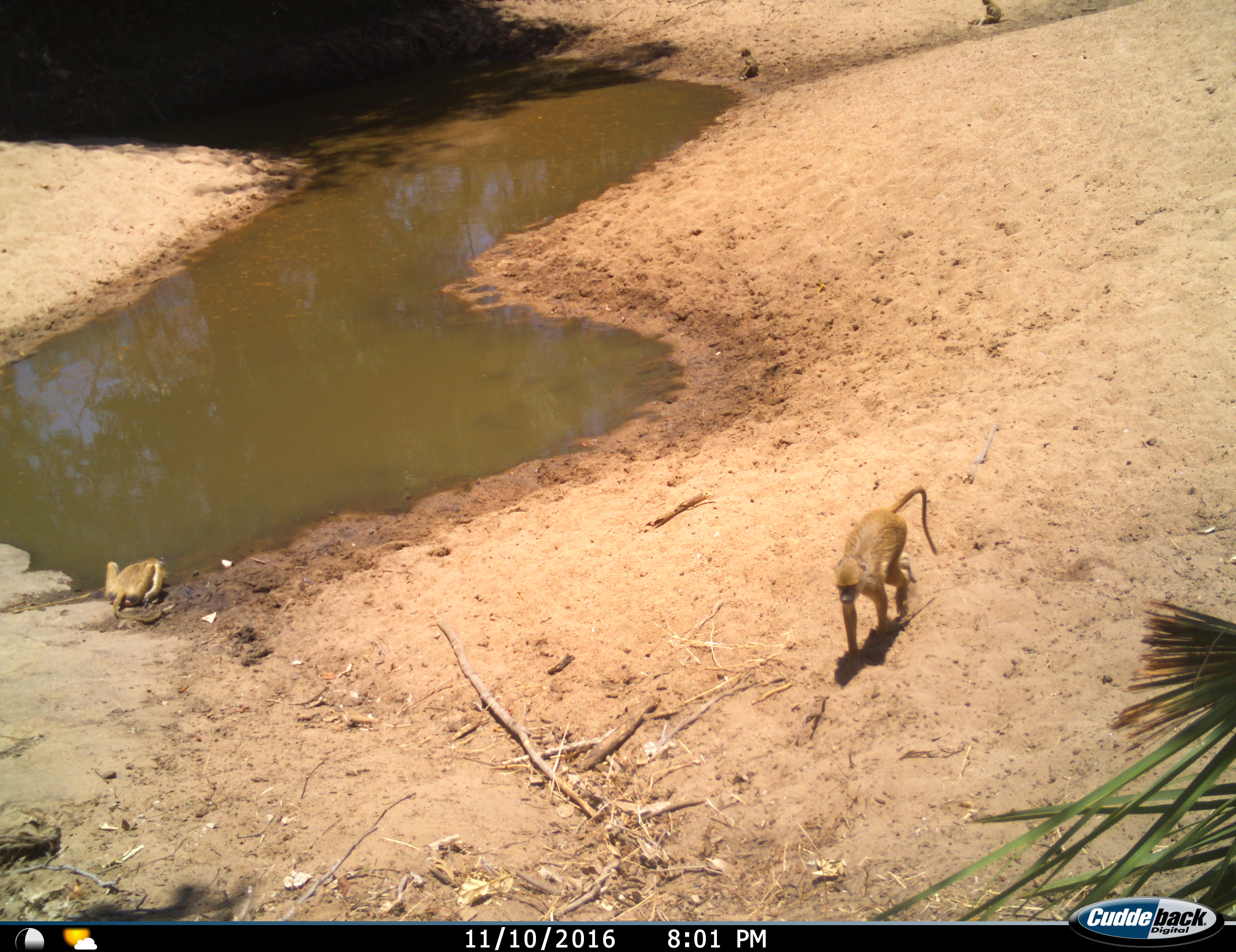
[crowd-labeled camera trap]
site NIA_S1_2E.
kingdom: Animalia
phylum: Chordata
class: Mammalia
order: Primates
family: Cercopithecidae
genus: Papio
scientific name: Papio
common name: baboon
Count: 4.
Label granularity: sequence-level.